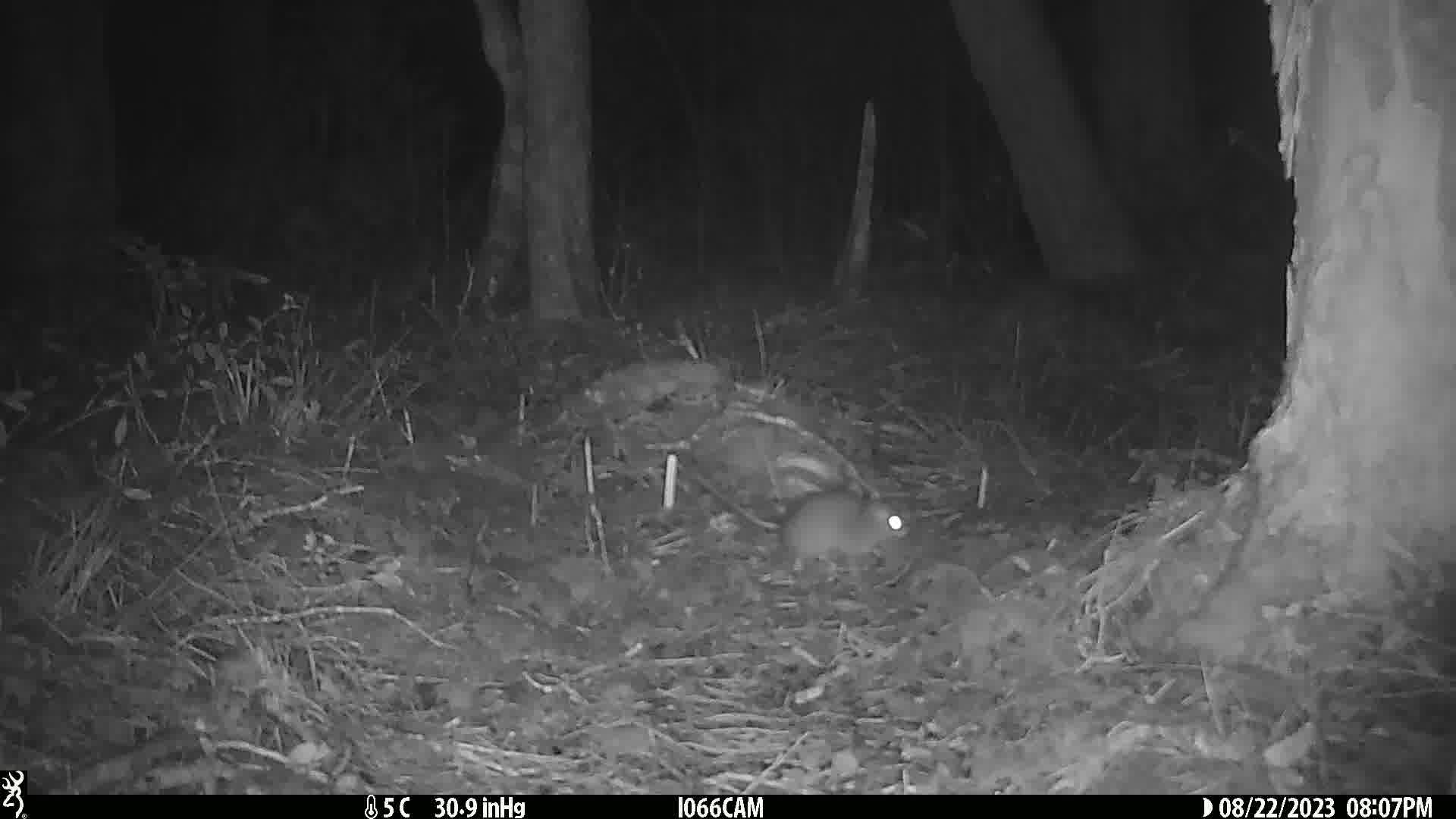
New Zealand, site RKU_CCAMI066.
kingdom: Animalia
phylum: Chordata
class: Mammalia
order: Rodentia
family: Muridae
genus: Rattus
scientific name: Rattus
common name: rat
Rat (Rattus).